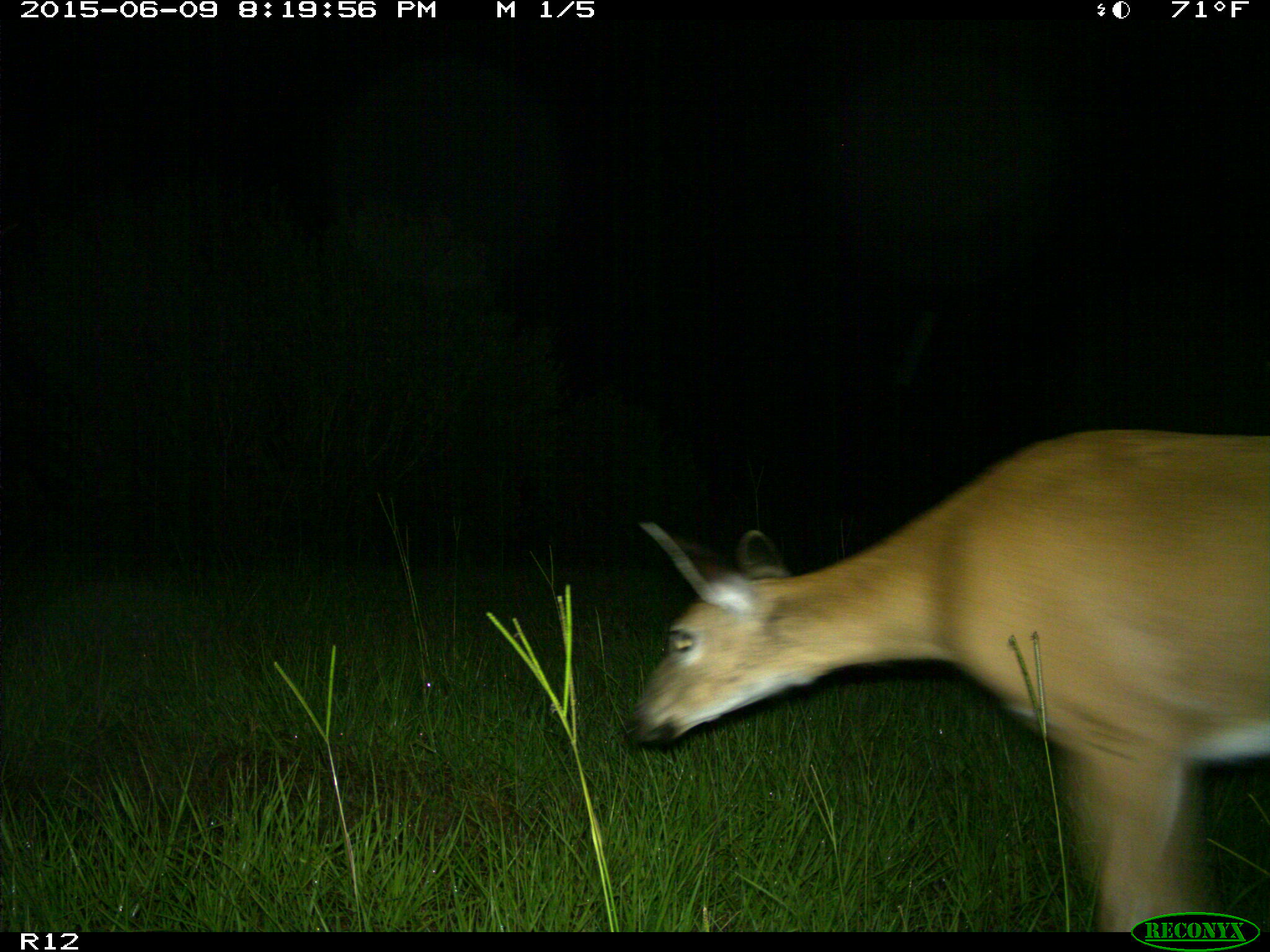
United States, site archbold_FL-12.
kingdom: Animalia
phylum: Chordata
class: Mammalia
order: Artiodactyla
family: Cervidae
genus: Odocoileus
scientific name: Odocoileus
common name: deer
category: unidentified deer